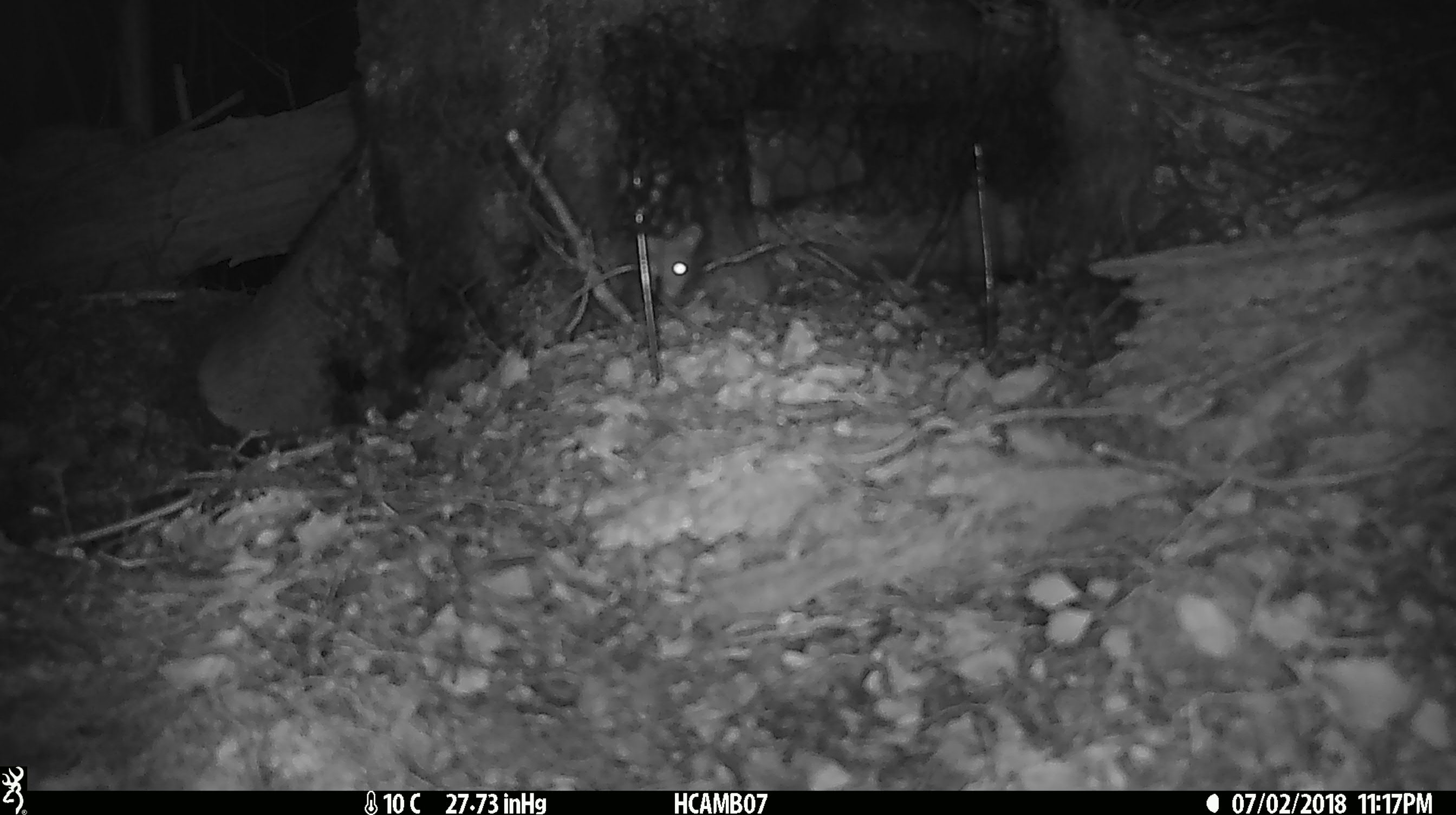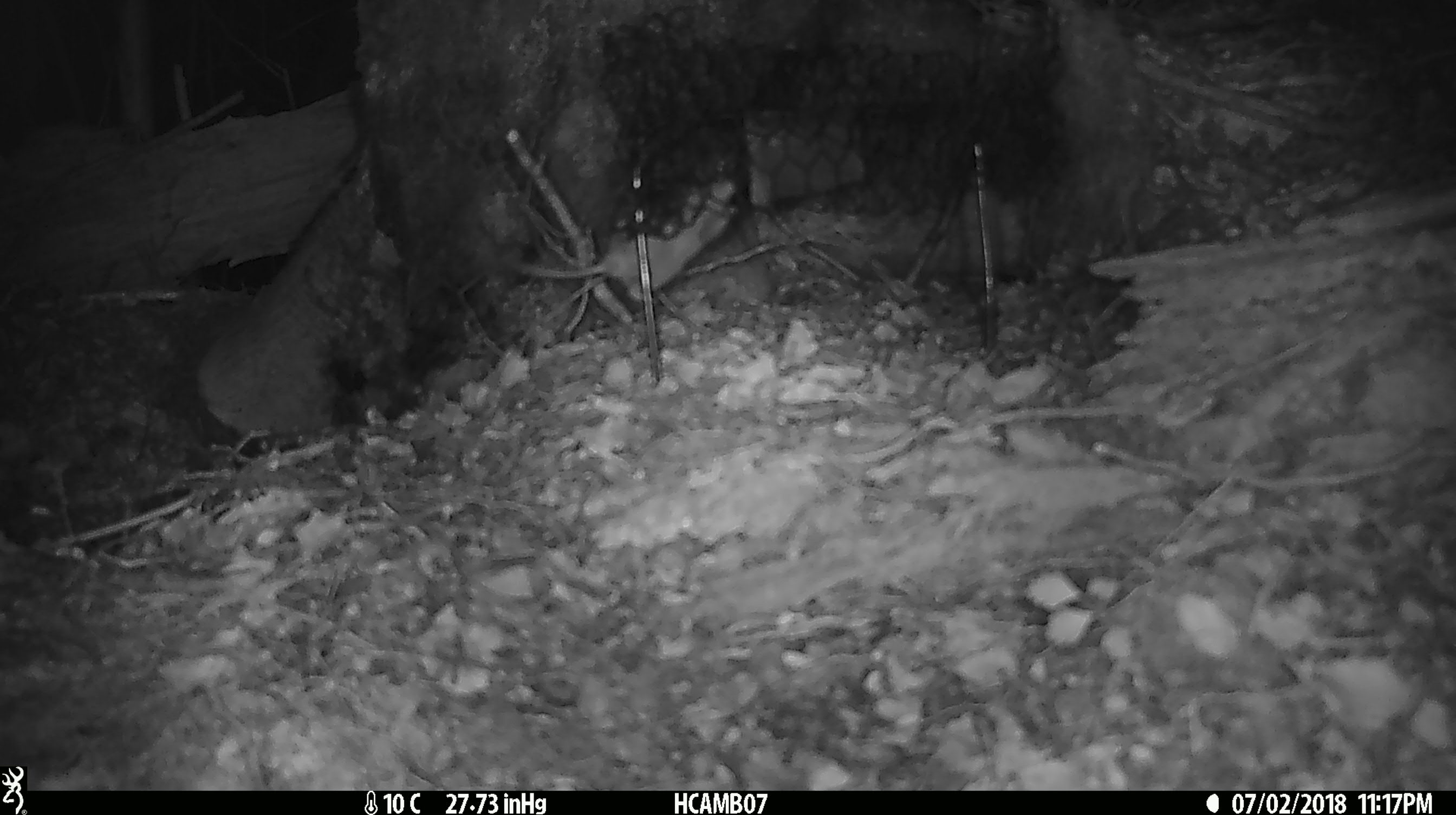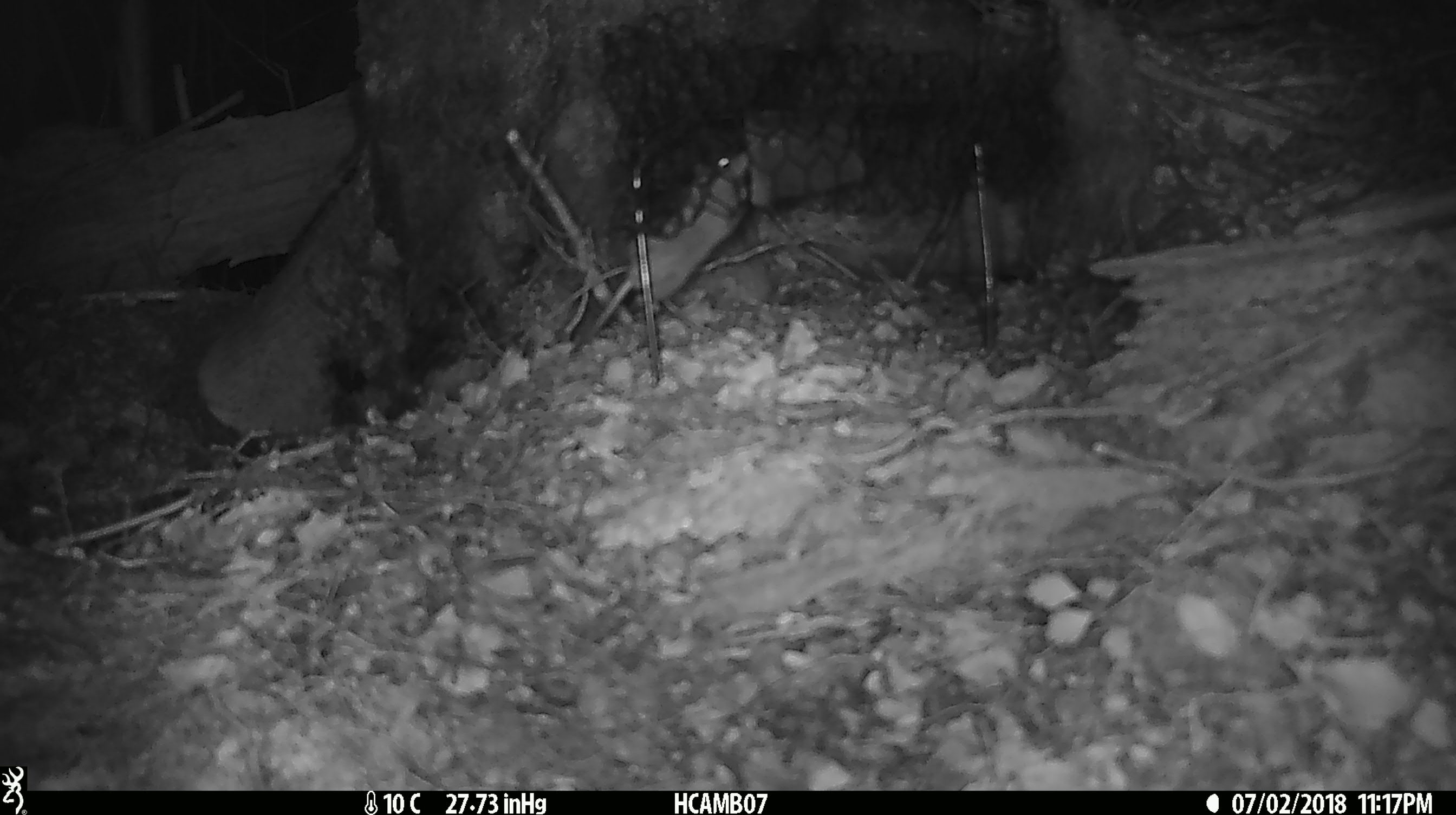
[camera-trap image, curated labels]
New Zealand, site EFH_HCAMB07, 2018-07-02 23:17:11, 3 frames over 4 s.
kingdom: Animalia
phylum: Chordata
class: Mammalia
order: Rodentia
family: Muridae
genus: Mus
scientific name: Mus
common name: mouse